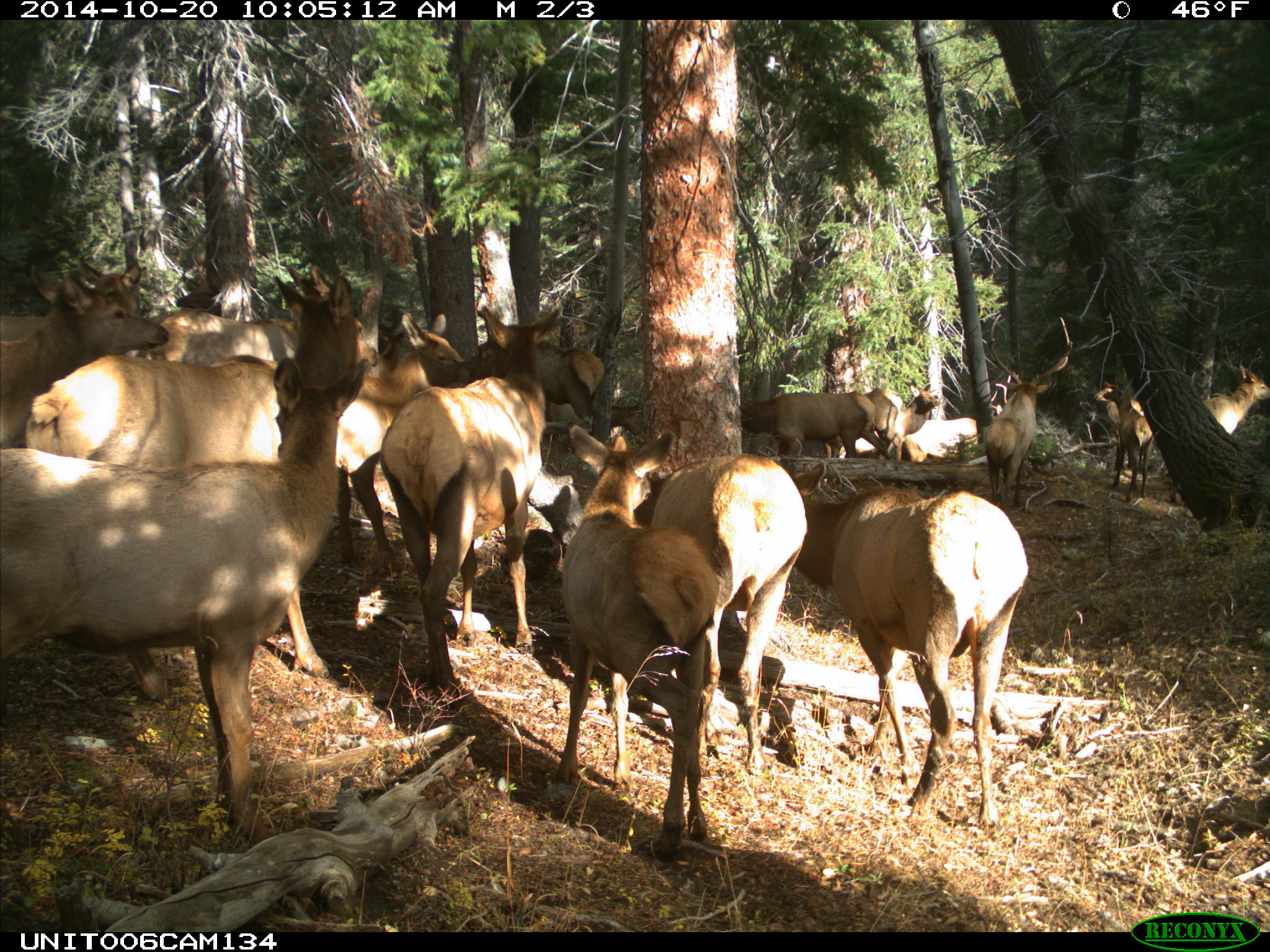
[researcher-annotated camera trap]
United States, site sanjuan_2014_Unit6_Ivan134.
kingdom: Animalia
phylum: Chordata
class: Mammalia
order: Artiodactyla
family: Cervidae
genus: Cervus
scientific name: Cervus elaphus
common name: red deer